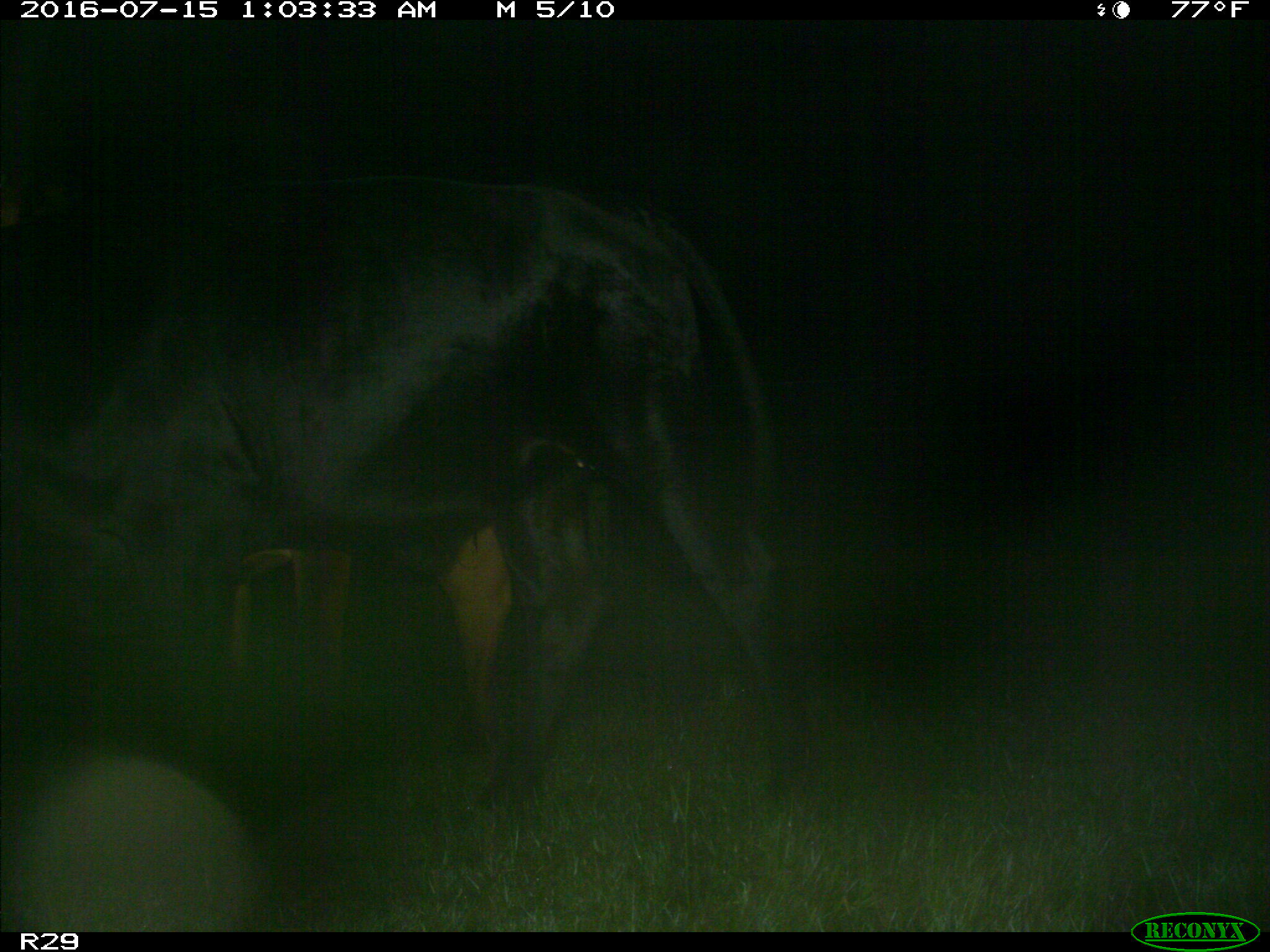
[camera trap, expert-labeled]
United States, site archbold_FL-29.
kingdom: Animalia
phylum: Chordata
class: Mammalia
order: Artiodactyla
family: Bovidae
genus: Bos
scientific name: Bos taurus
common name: domestic cow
Bos taurus (domestic cow).